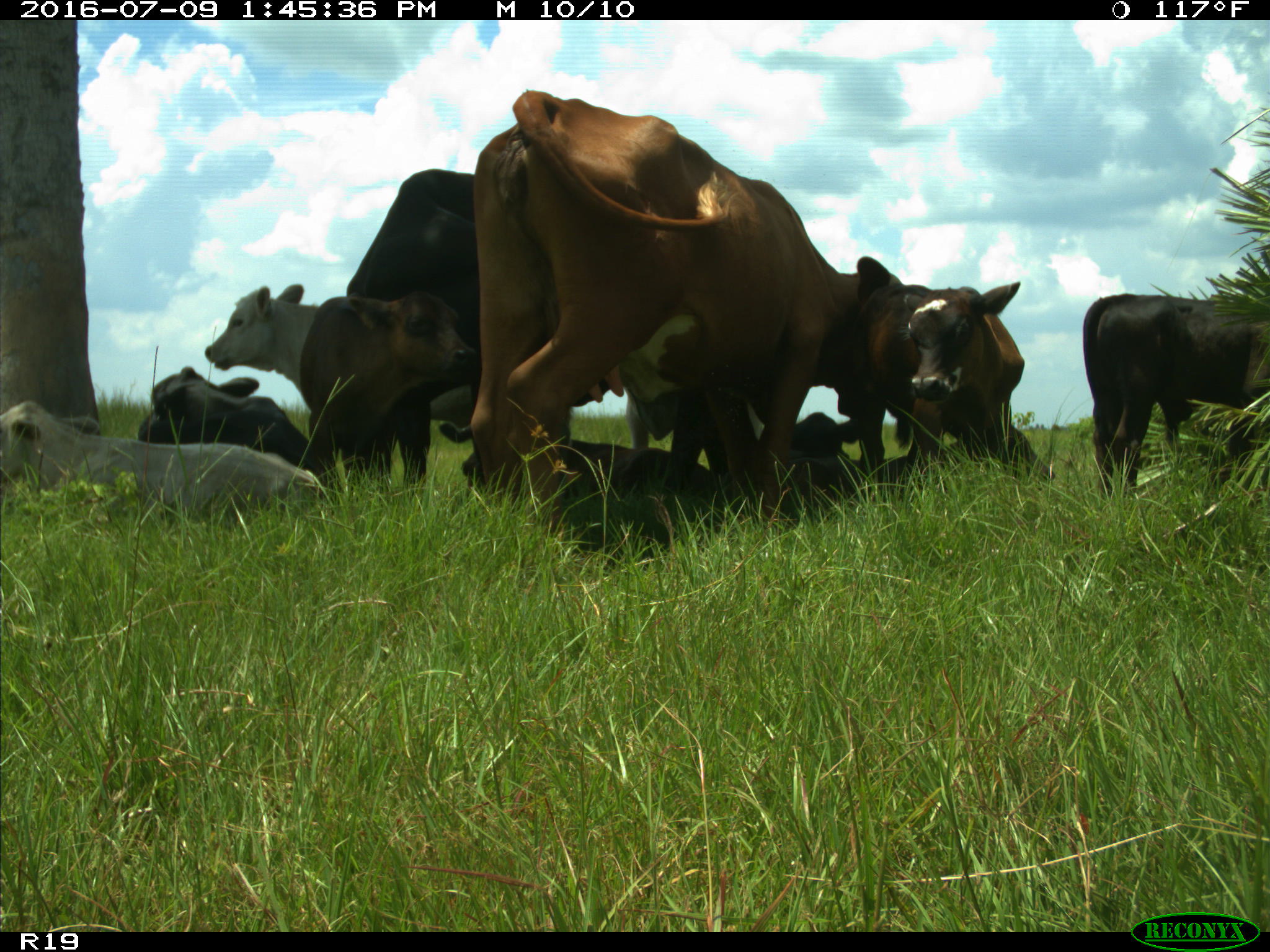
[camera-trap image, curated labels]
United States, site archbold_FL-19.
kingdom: Animalia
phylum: Chordata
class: Mammalia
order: Artiodactyla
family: Bovidae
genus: Bos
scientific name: Bos taurus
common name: domestic cow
Bos taurus (domestic cow).